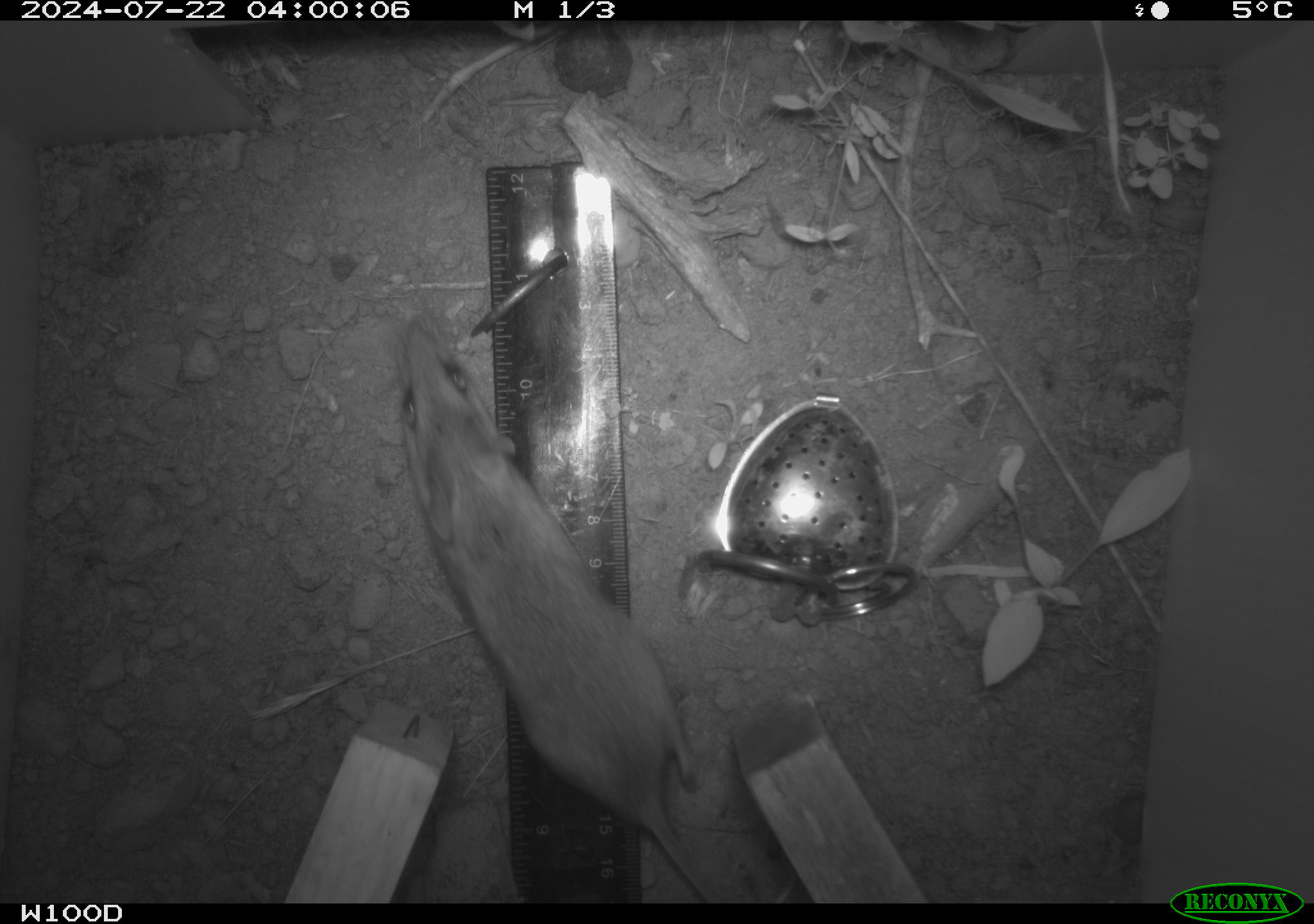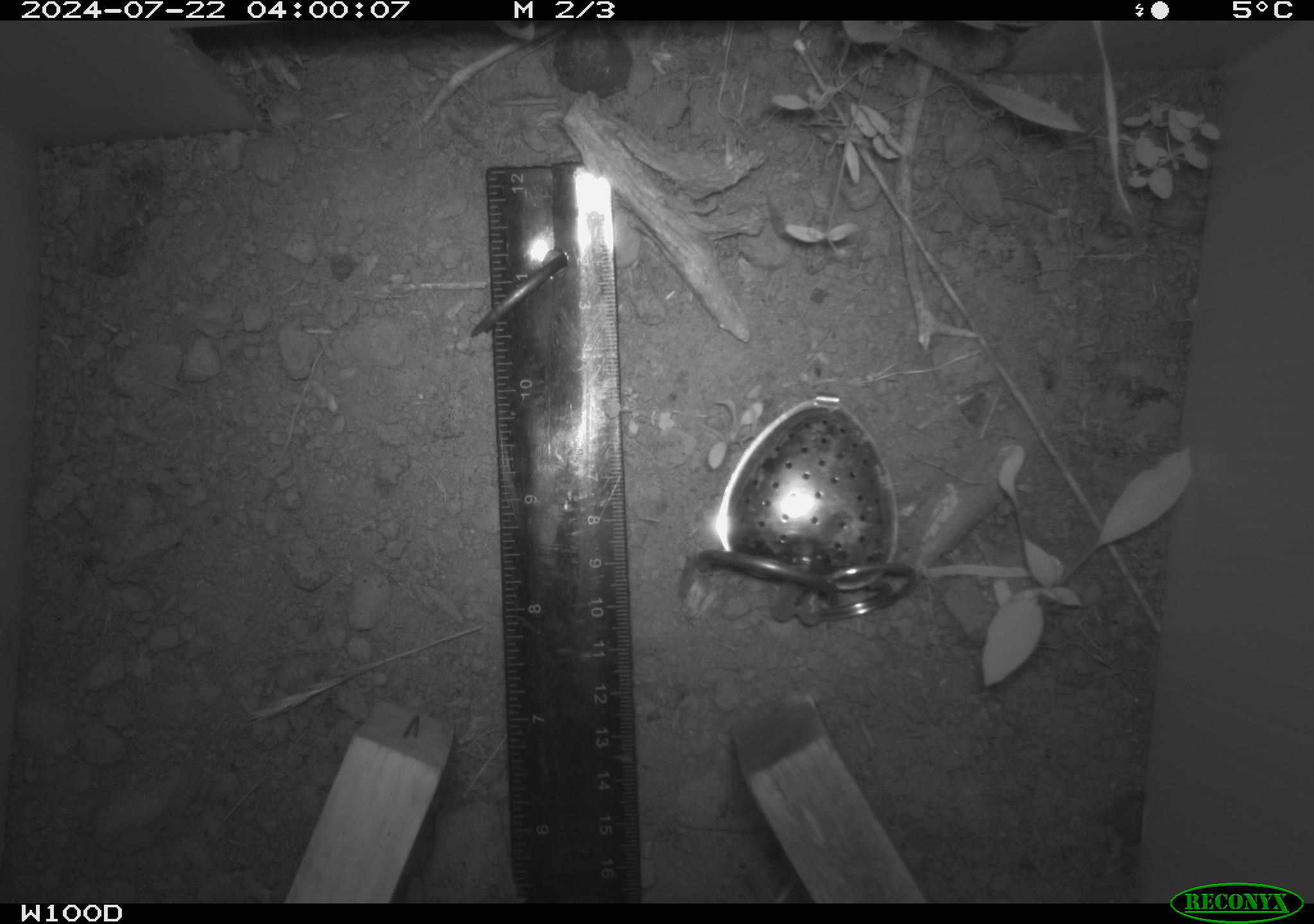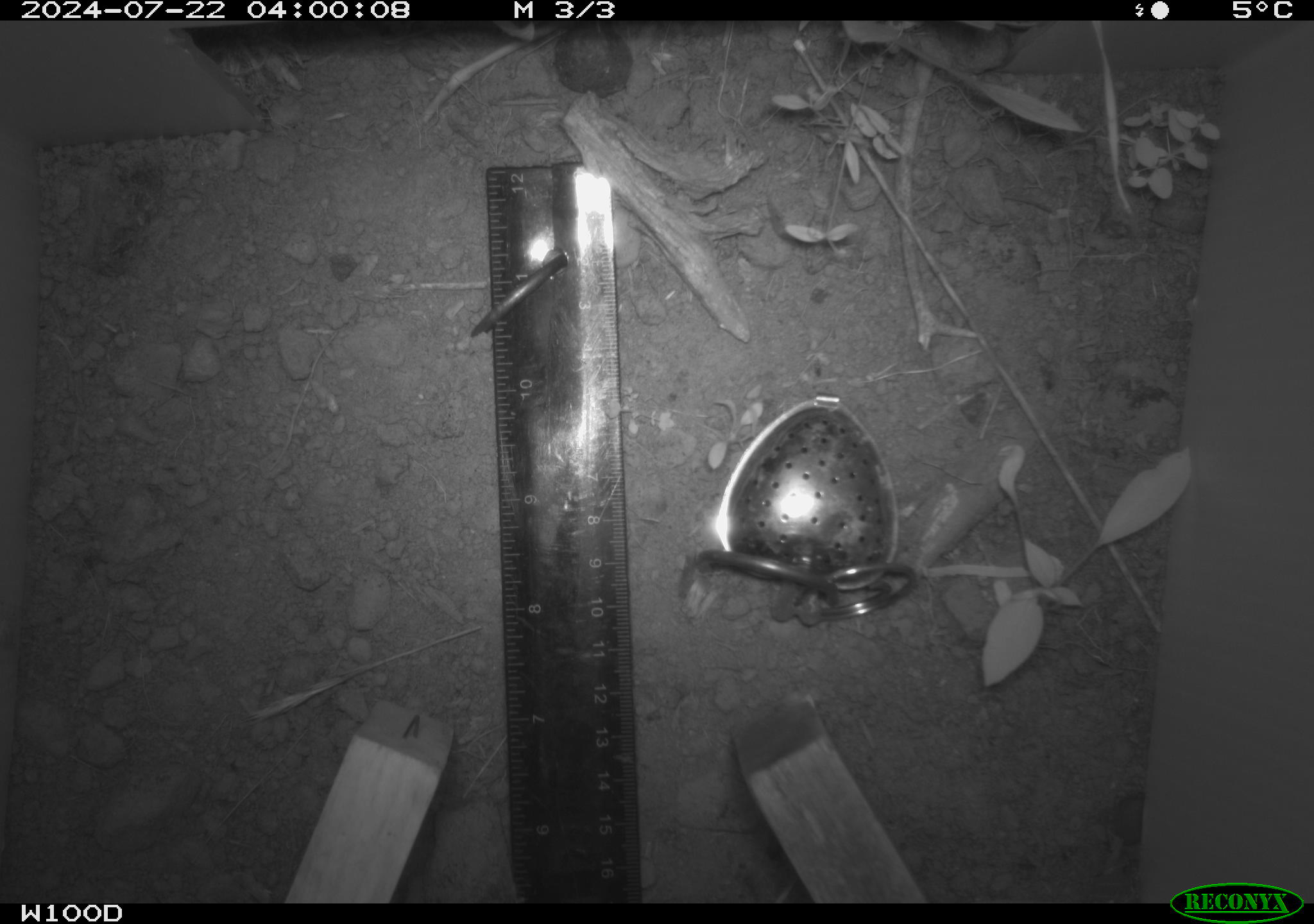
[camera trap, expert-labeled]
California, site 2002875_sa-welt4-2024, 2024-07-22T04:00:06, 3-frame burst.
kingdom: Animalia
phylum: Chordata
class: Mammalia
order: Rodentia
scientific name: Rodentia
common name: mouse species